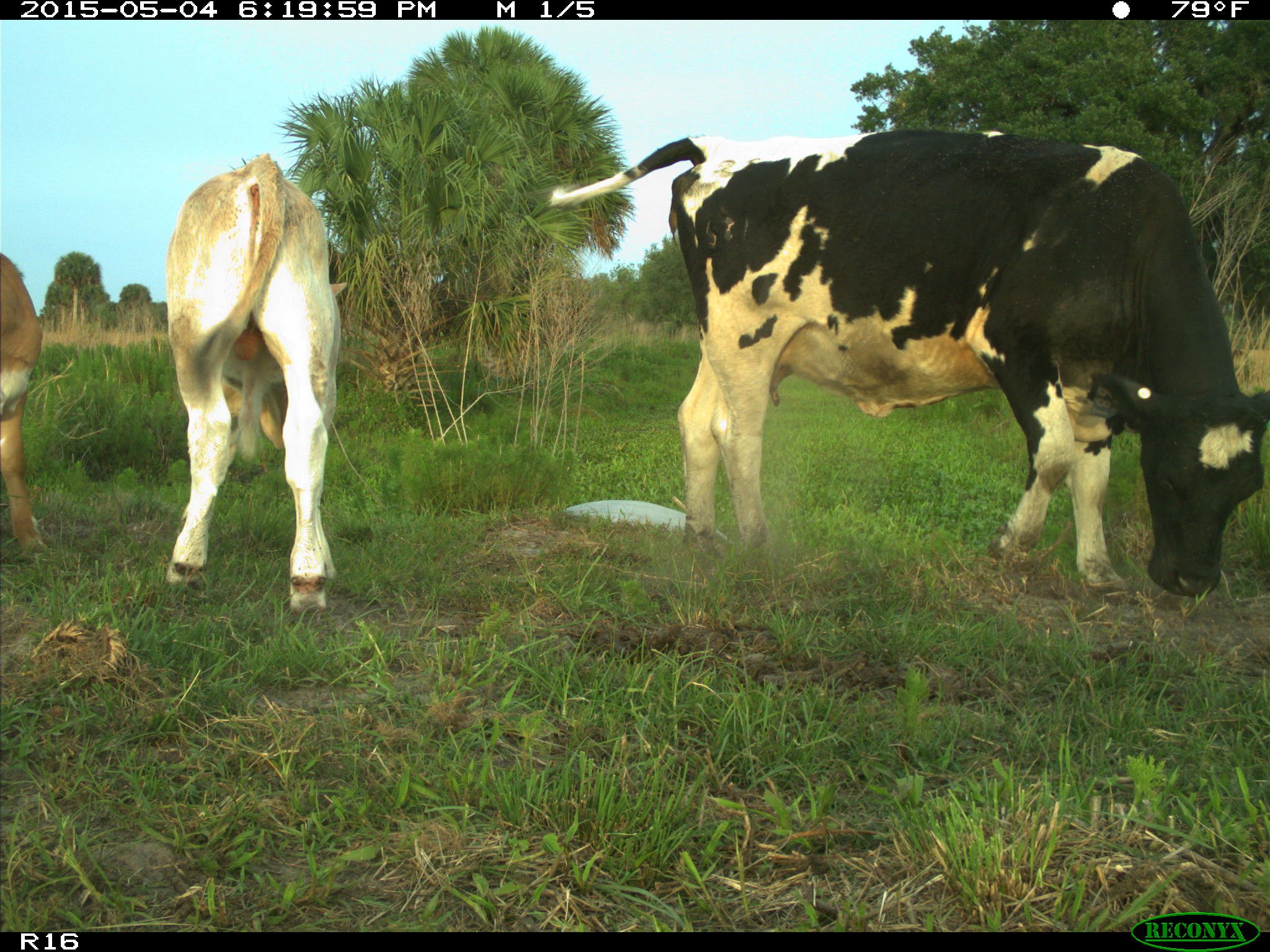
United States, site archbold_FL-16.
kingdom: Animalia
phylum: Chordata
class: Mammalia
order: Artiodactyla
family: Bovidae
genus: Bos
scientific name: Bos taurus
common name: domestic cow